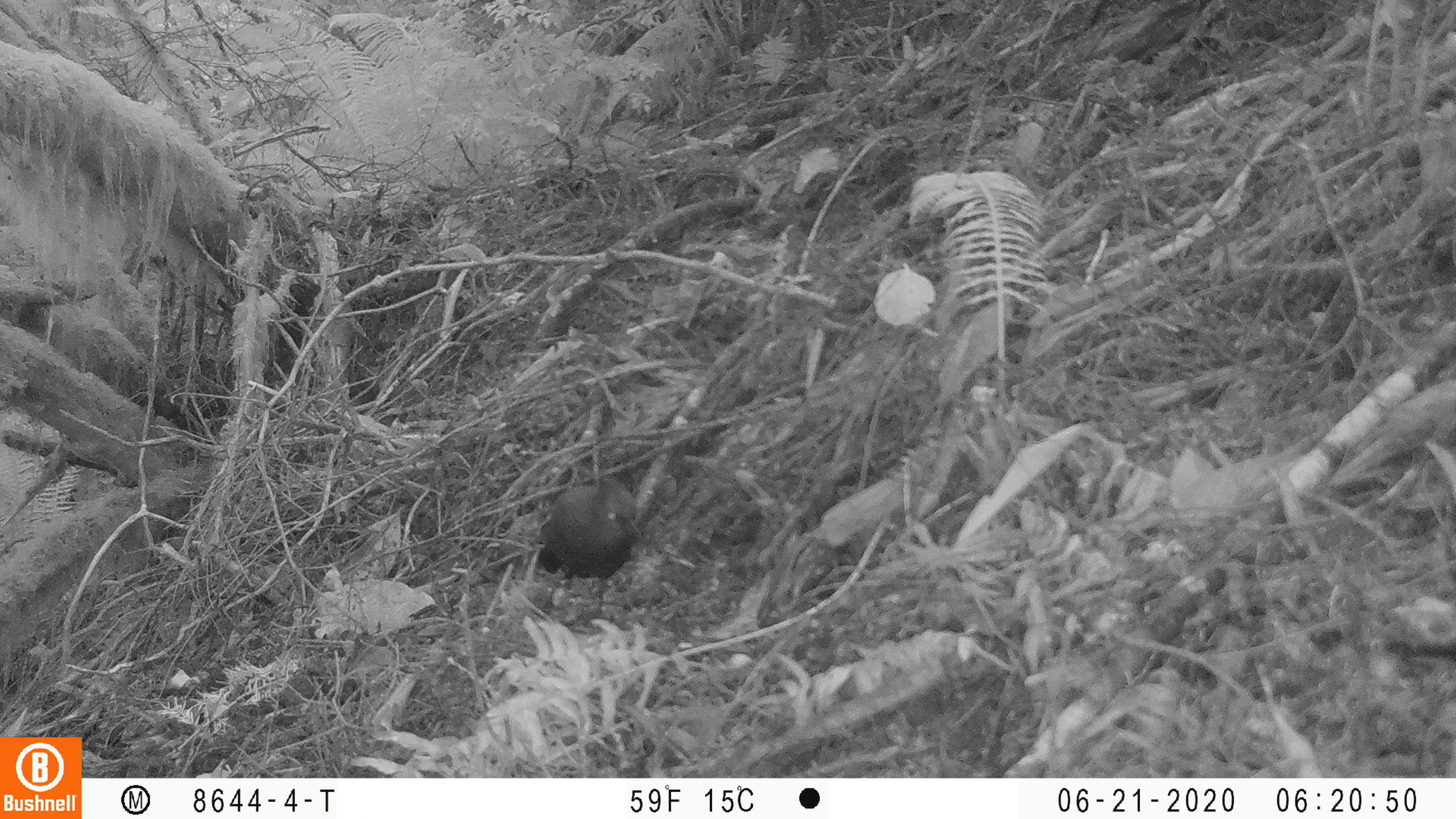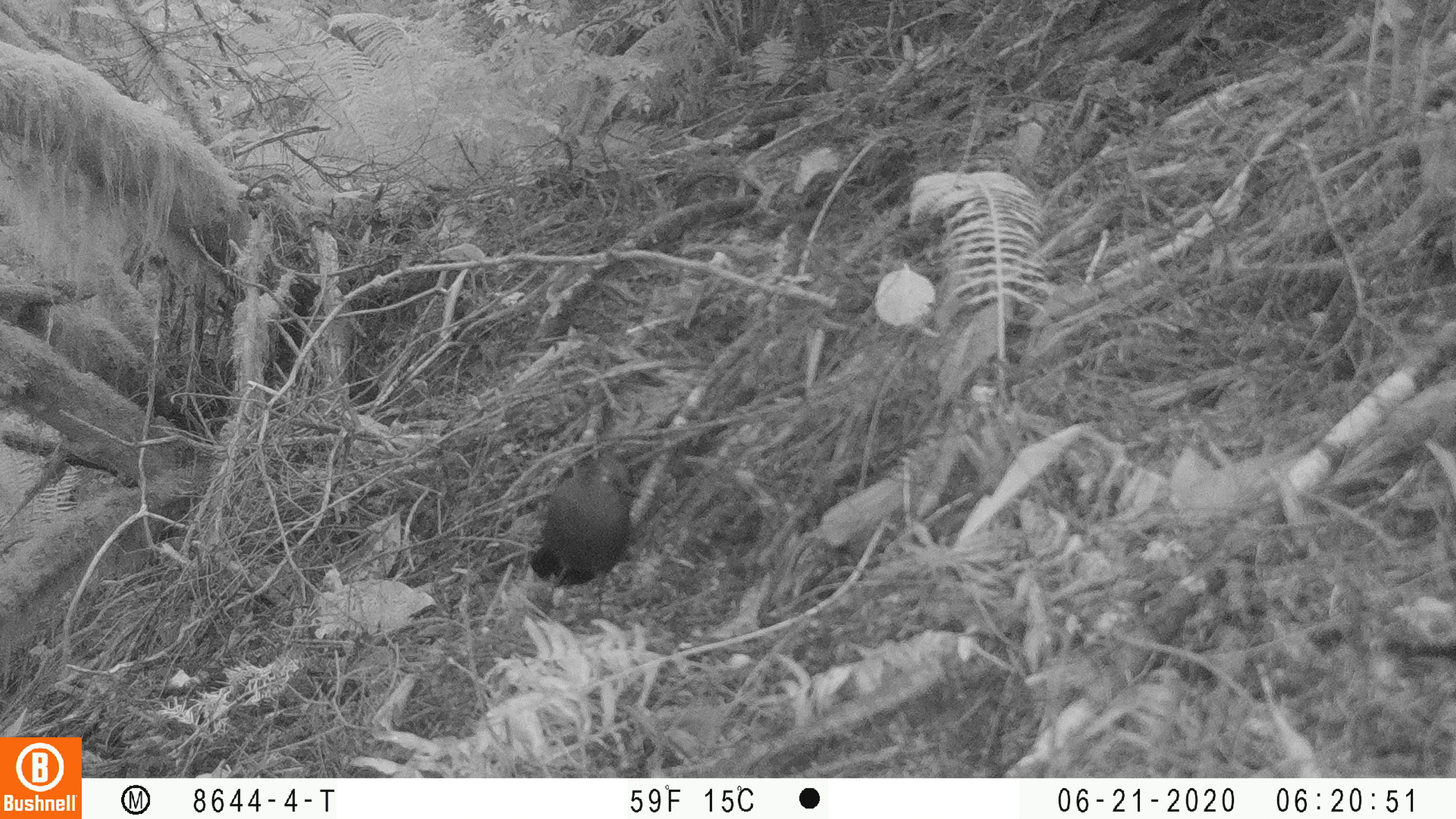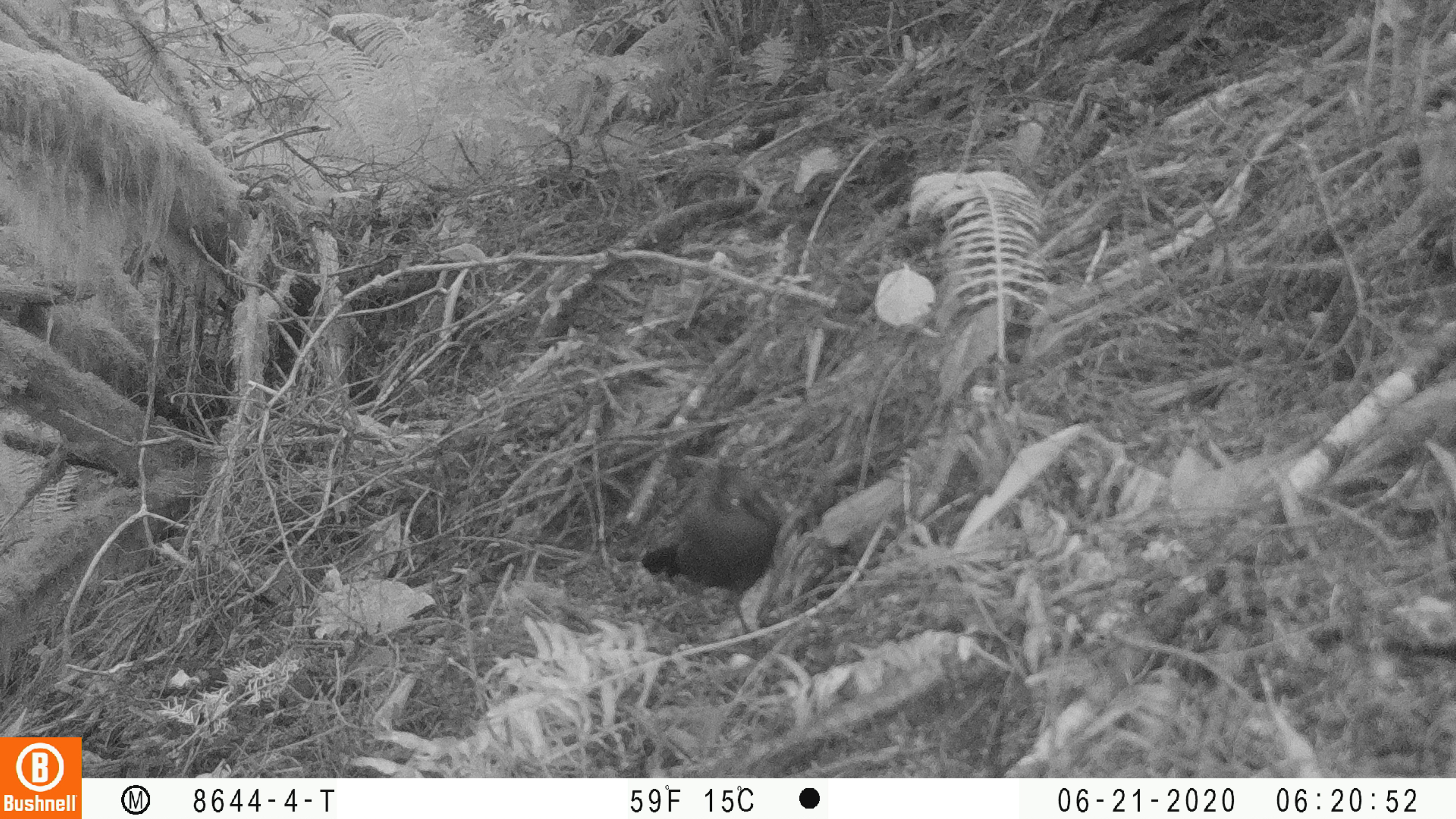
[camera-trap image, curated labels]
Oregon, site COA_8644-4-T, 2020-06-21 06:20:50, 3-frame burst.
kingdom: Animalia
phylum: Chordata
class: Aves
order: Passeriformes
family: Corvidae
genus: Cyanocitta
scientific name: Cyanocitta stelleri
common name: steller's jay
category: stellers jay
Stellers jay (steller's jay) (Cyanocitta stelleri).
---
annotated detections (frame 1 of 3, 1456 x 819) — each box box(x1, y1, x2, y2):
stellers jay: box(534, 474, 642, 623)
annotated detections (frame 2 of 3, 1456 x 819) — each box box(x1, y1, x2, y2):
stellers jay: box(526, 452, 643, 620)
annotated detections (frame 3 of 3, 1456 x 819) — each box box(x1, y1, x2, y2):
stellers jay: box(636, 470, 786, 642)